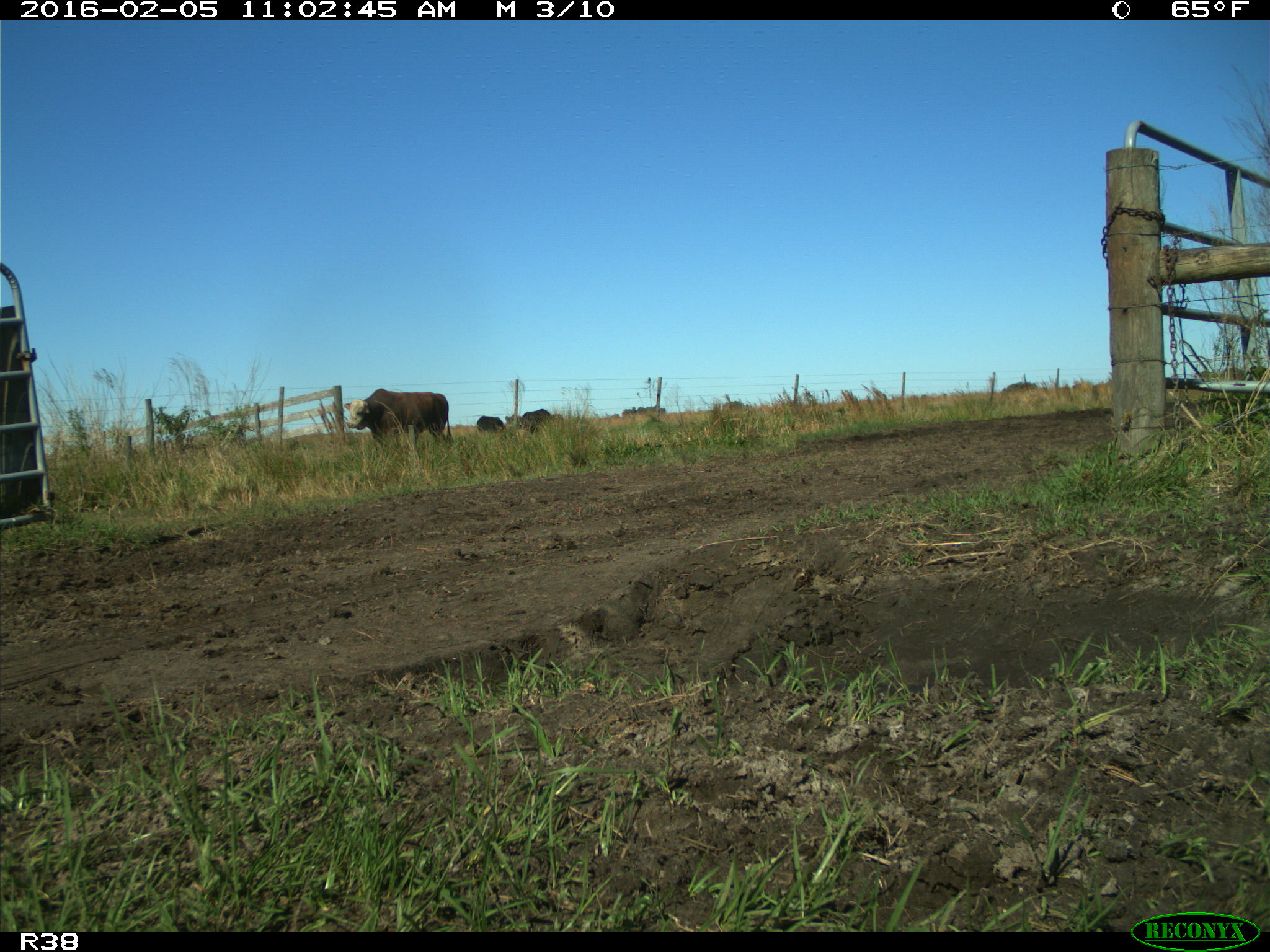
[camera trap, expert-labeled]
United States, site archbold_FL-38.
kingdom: Animalia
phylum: Chordata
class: Mammalia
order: Artiodactyla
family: Bovidae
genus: Bos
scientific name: Bos taurus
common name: domestic cow